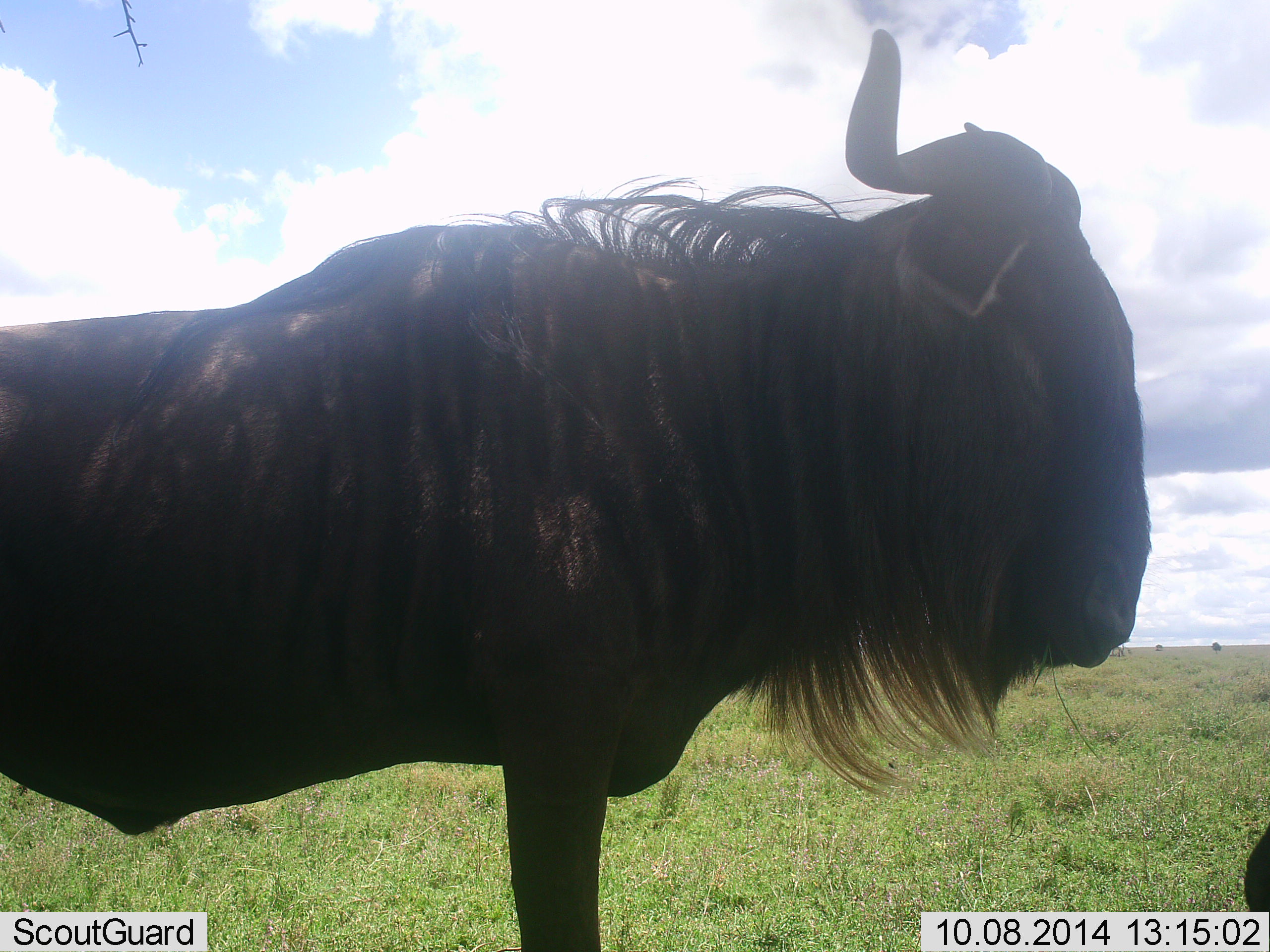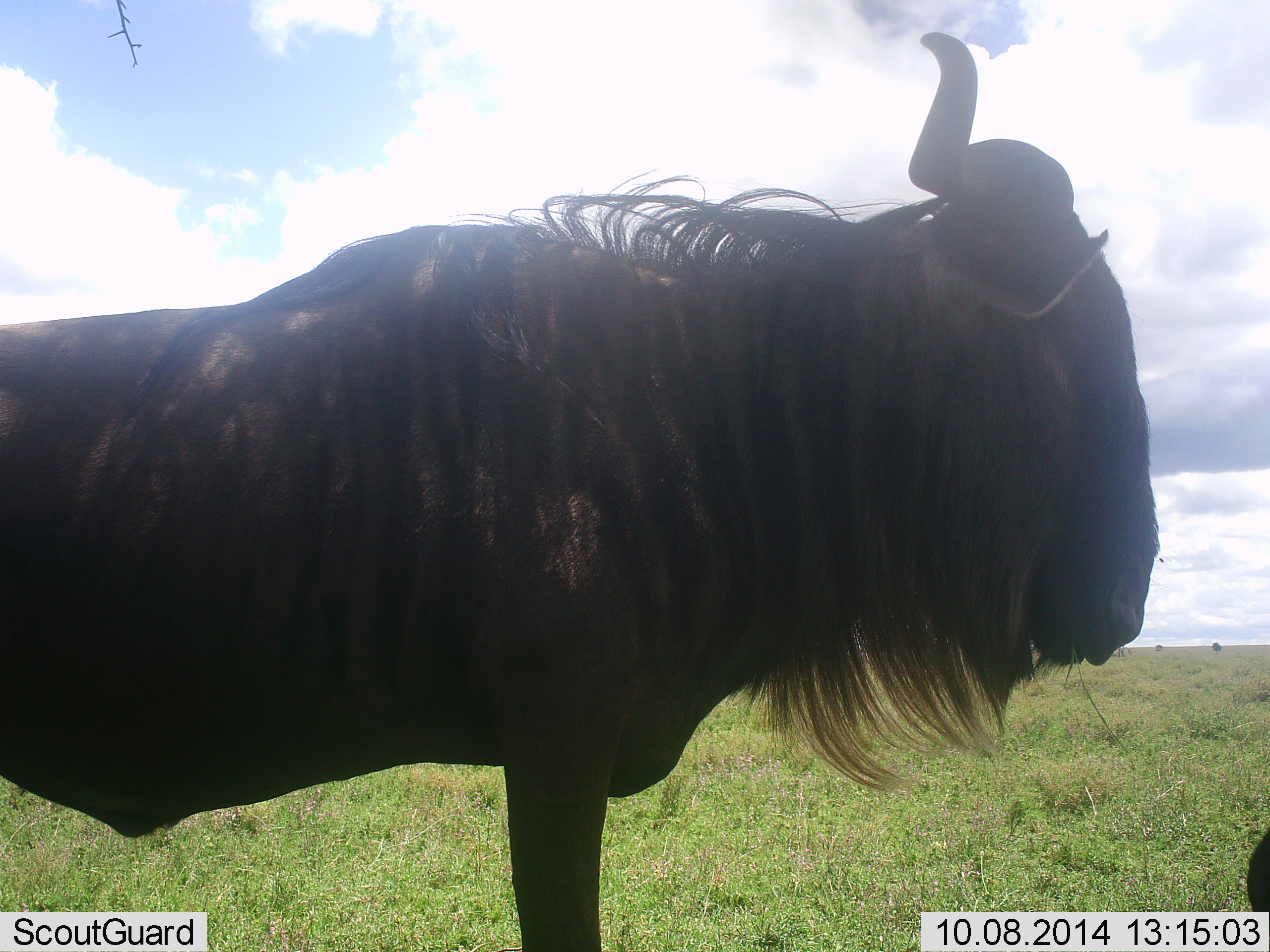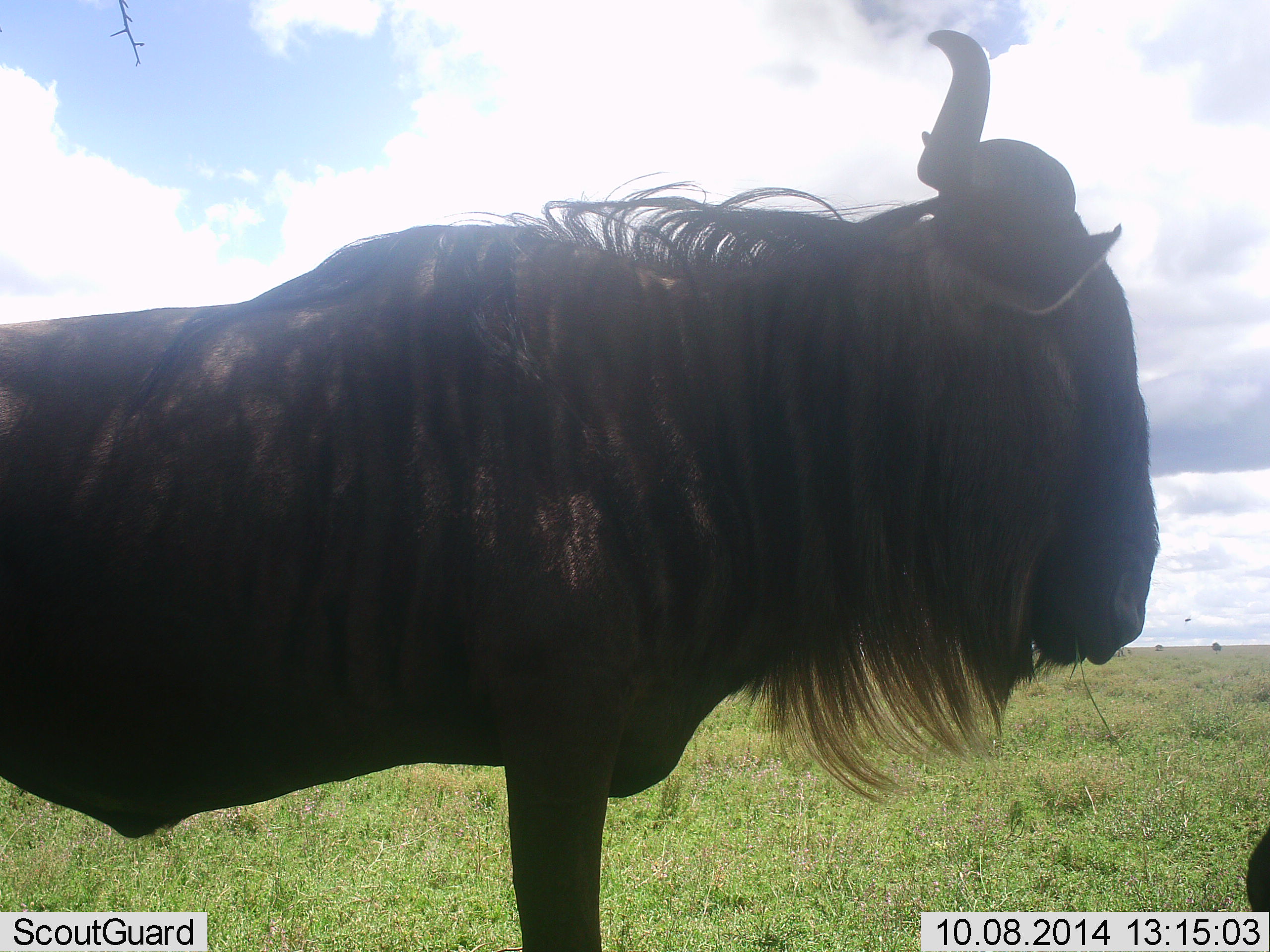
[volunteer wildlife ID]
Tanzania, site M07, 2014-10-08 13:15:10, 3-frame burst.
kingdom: Animalia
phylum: Chordata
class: Mammalia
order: Artiodactyla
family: Bovidae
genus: Connochaetes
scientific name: Connochaetes taurinus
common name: blue wildebeest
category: wildebeest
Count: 1.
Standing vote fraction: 60%.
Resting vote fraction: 10%.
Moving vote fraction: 30%.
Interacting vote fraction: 0%.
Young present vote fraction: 0%.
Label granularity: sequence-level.